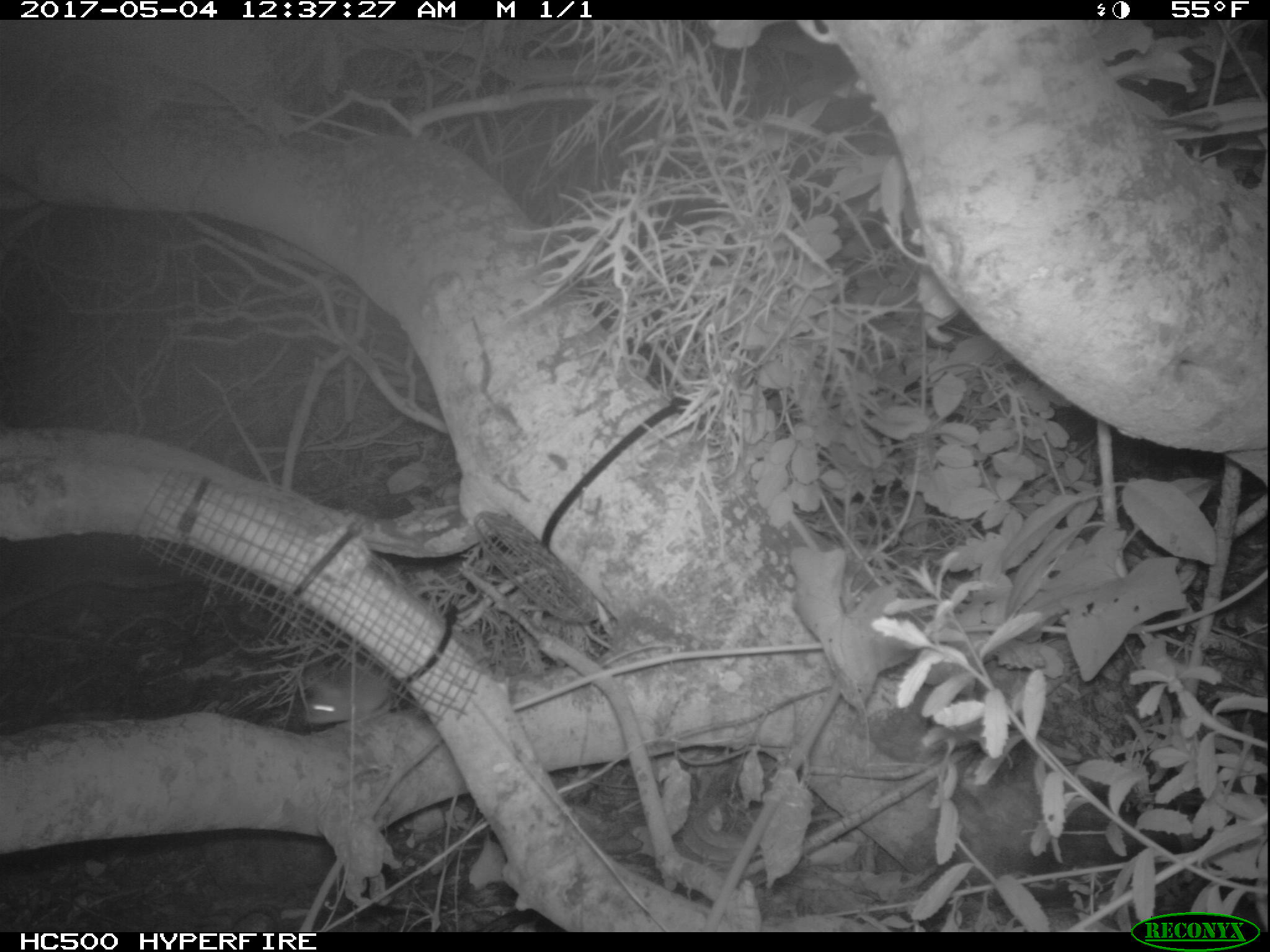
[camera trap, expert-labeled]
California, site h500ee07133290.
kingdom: Animalia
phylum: Chordata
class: Mammalia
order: Rodentia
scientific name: Rodentia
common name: rodent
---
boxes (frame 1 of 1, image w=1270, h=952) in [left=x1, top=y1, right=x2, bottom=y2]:
rodent: [left=295, top=657, right=391, bottom=725]